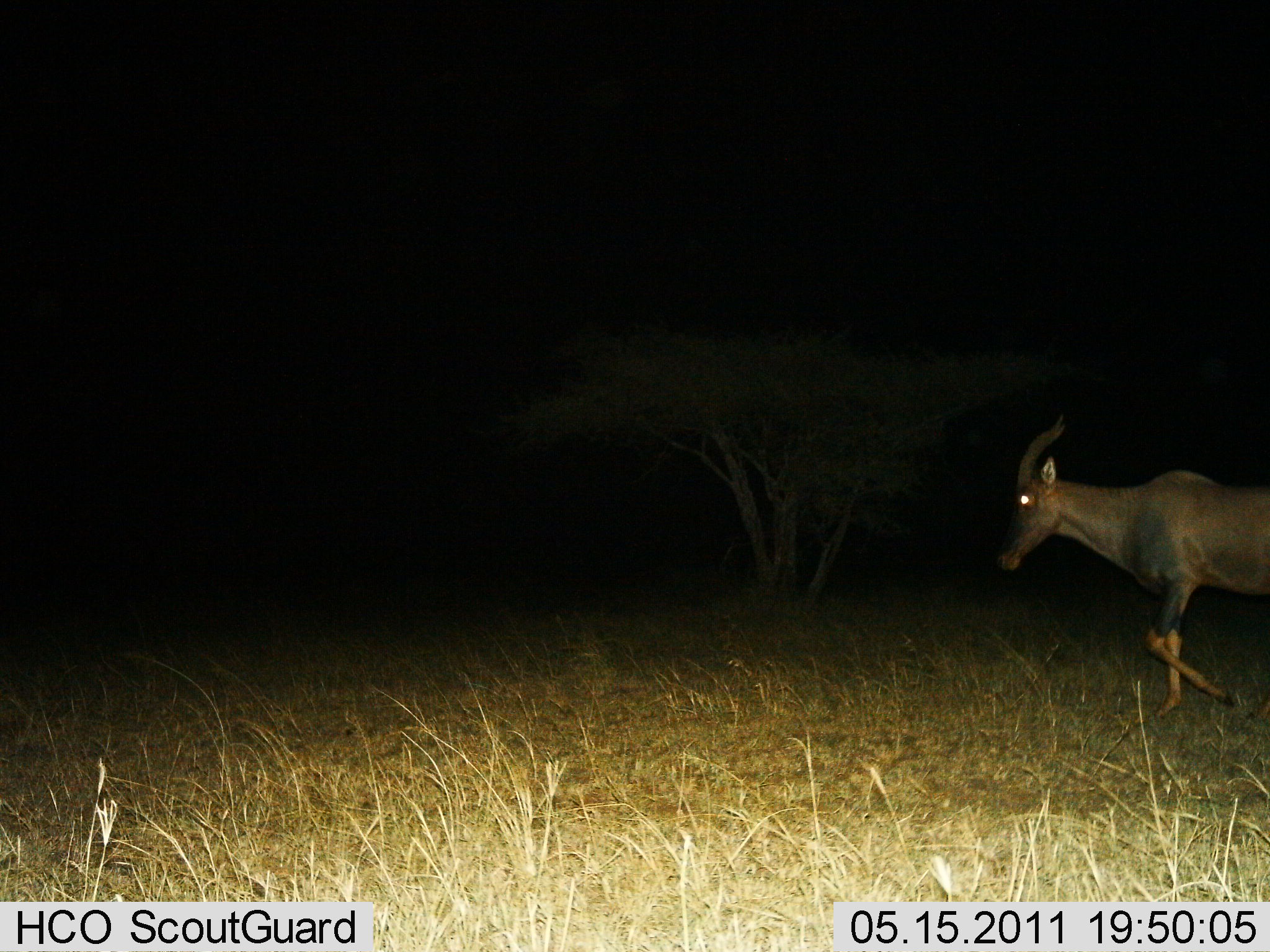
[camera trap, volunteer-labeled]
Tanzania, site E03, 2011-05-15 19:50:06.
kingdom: Animalia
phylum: Chordata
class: Mammalia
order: Artiodactyla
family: Bovidae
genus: Damaliscus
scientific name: Damaliscus lunatus jimela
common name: topi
Topi (Damaliscus lunatus jimela), count 1. Behavior (volunteer vote fractions): standing 0%, resting 0%, moving 100%, interacting 0%. Young present (vote fraction): 0%. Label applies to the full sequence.